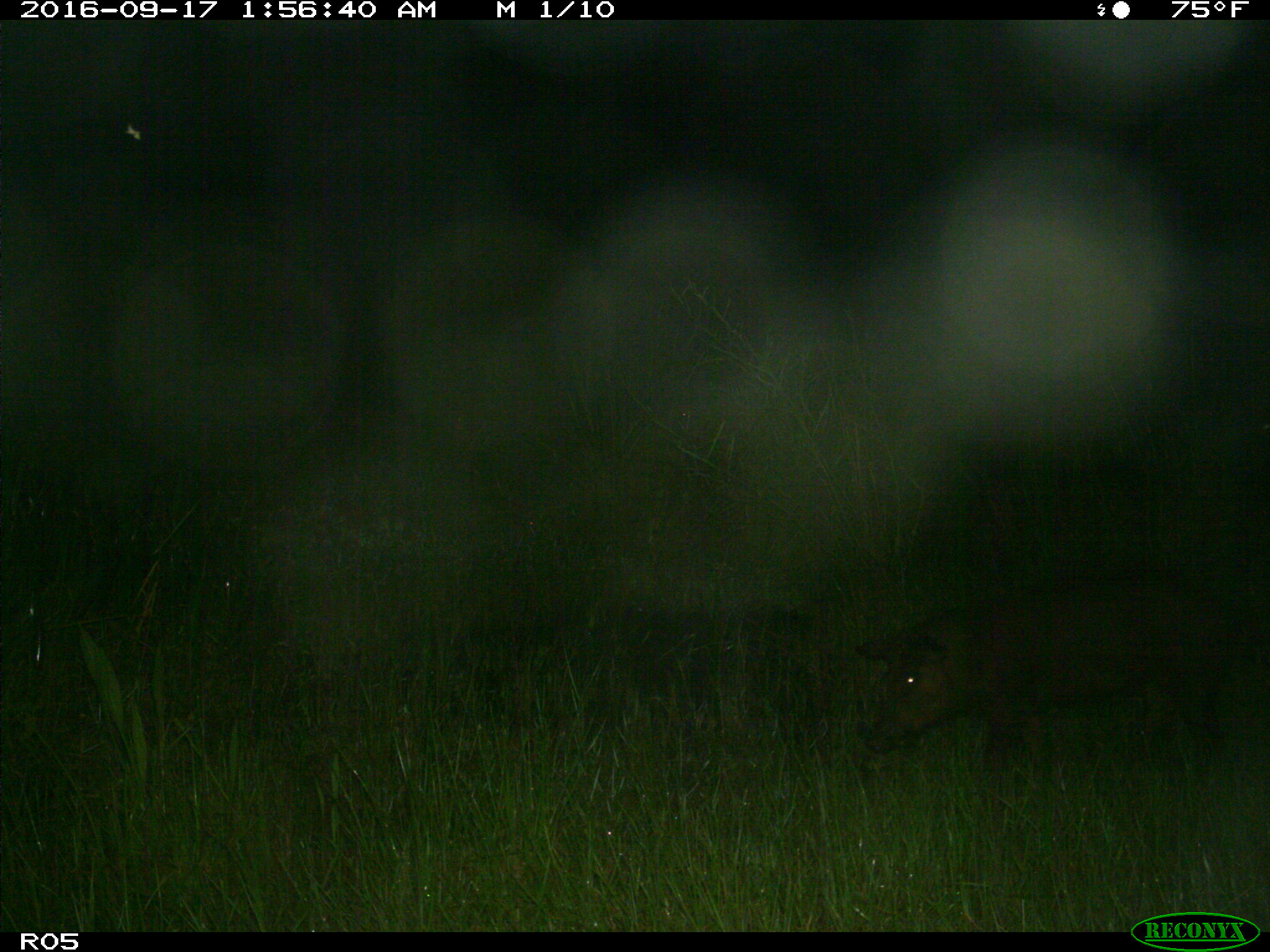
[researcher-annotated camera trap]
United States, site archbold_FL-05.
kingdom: Animalia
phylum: Chordata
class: Mammalia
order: Artiodactyla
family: Suidae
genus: Sus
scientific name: Sus scrofa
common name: wild boar